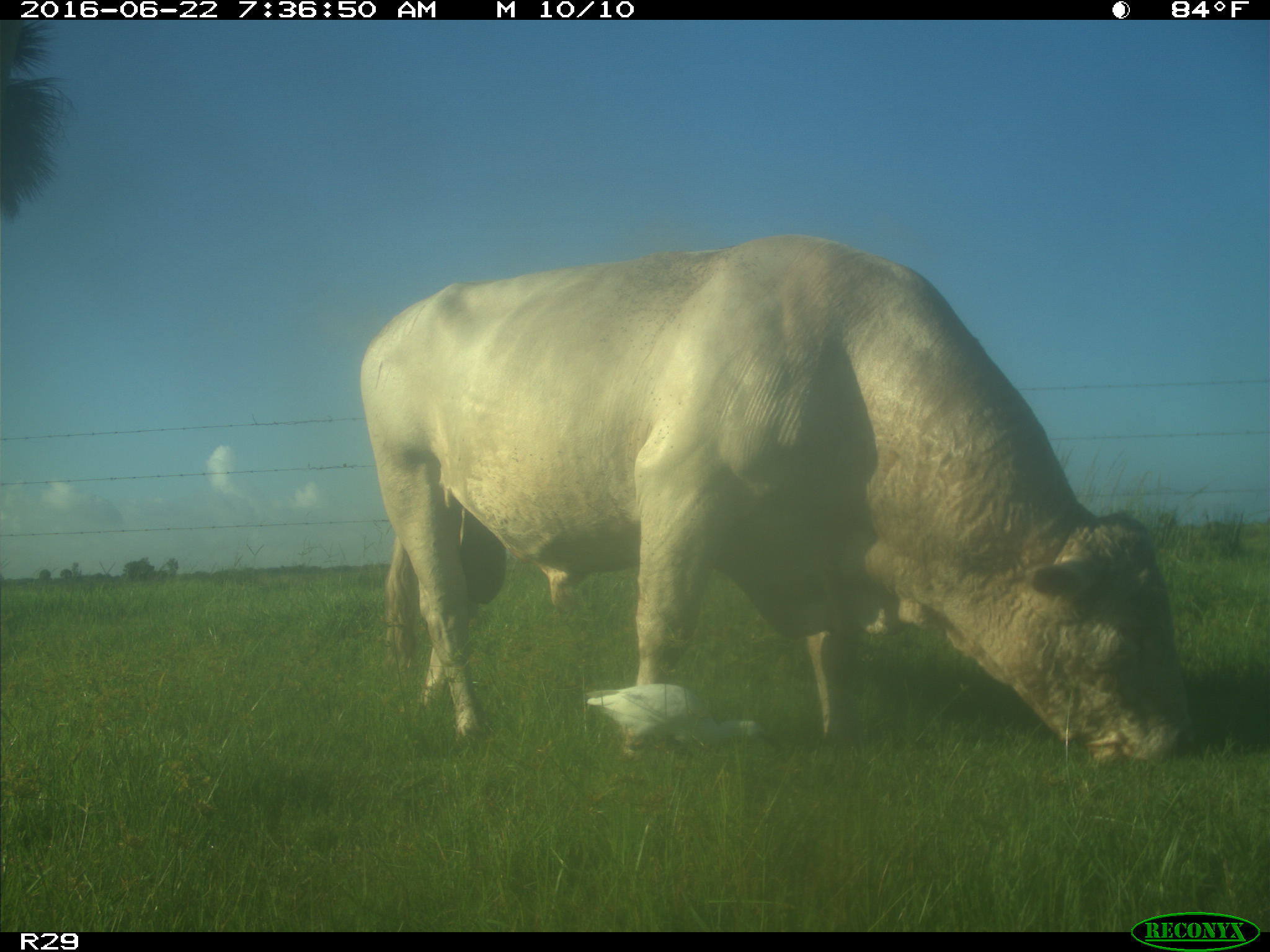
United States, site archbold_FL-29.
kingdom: Animalia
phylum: Chordata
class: Mammalia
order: Artiodactyla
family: Bovidae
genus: Bos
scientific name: Bos taurus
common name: domestic cow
Bos taurus (domestic cow).